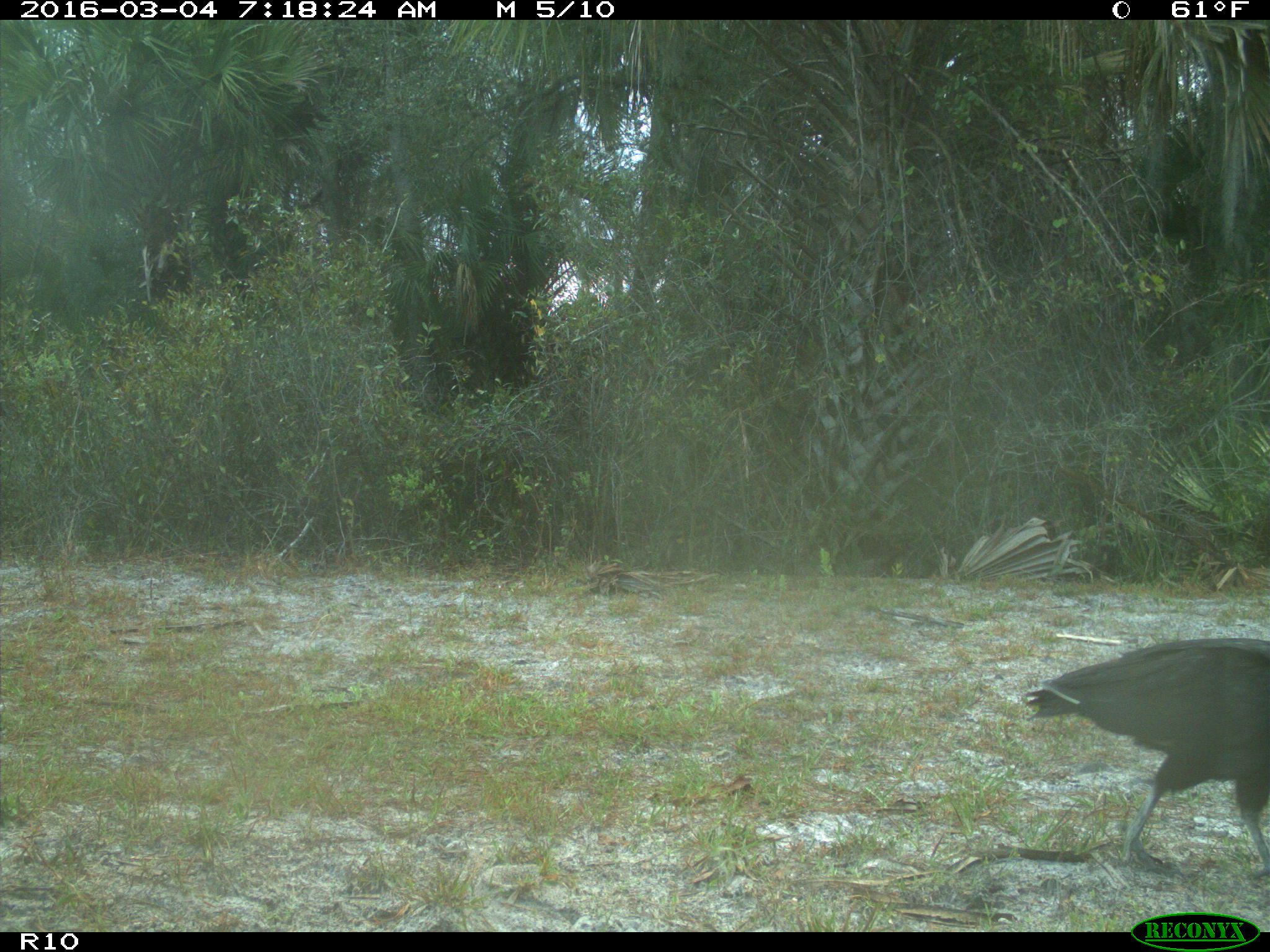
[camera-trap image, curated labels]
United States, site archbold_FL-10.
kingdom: Animalia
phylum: Chordata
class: Aves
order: Accipitriformes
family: Accipitridae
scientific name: Accipitridae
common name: acciptirids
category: unidentified accipitrid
Unidentified accipitrid (acciptirids) (Accipitridae).